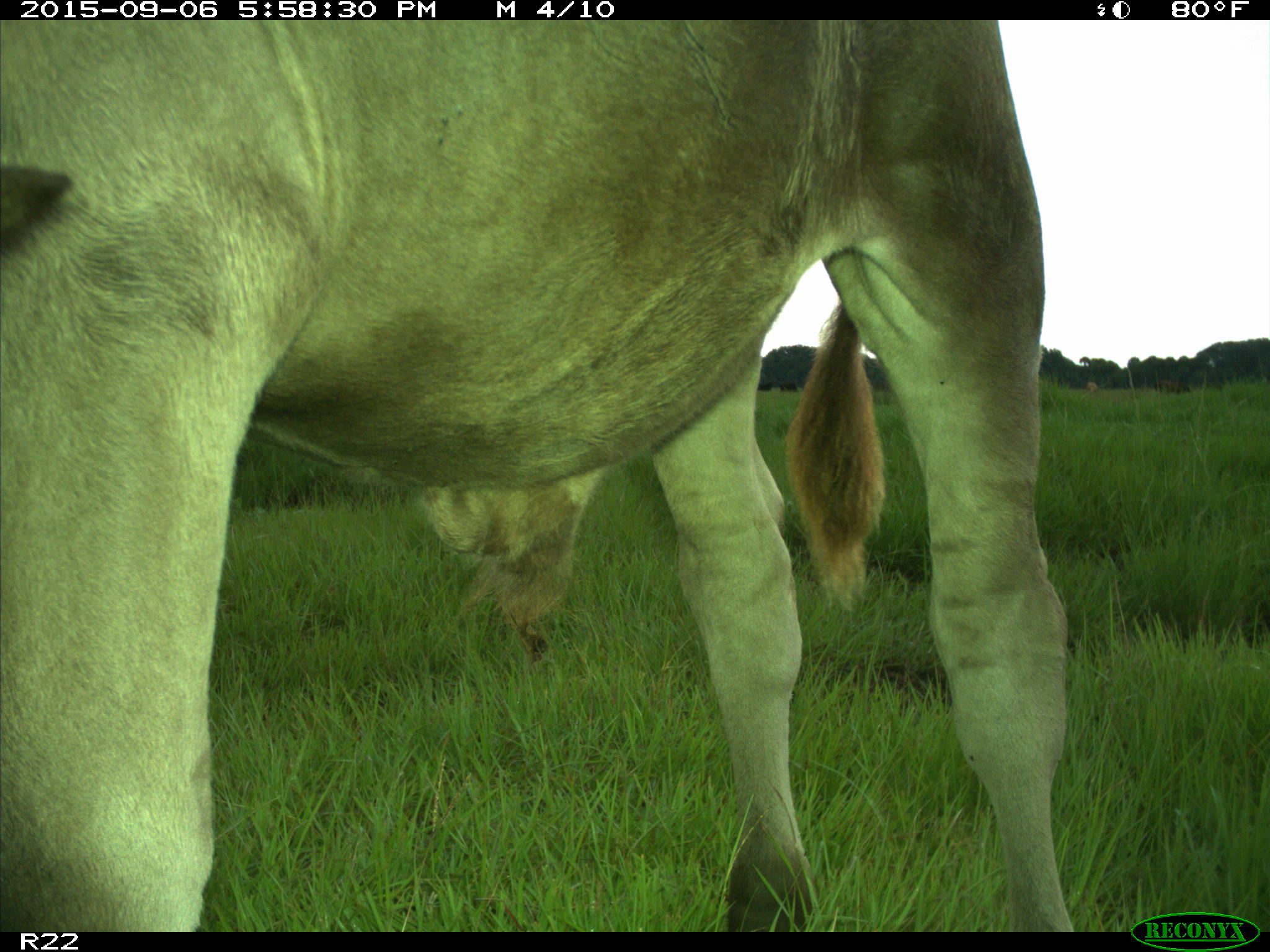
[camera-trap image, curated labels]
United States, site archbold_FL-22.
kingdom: Animalia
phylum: Chordata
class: Mammalia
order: Artiodactyla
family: Bovidae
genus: Bos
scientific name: Bos taurus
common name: domestic cow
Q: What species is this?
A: Bos taurus (domestic cow).